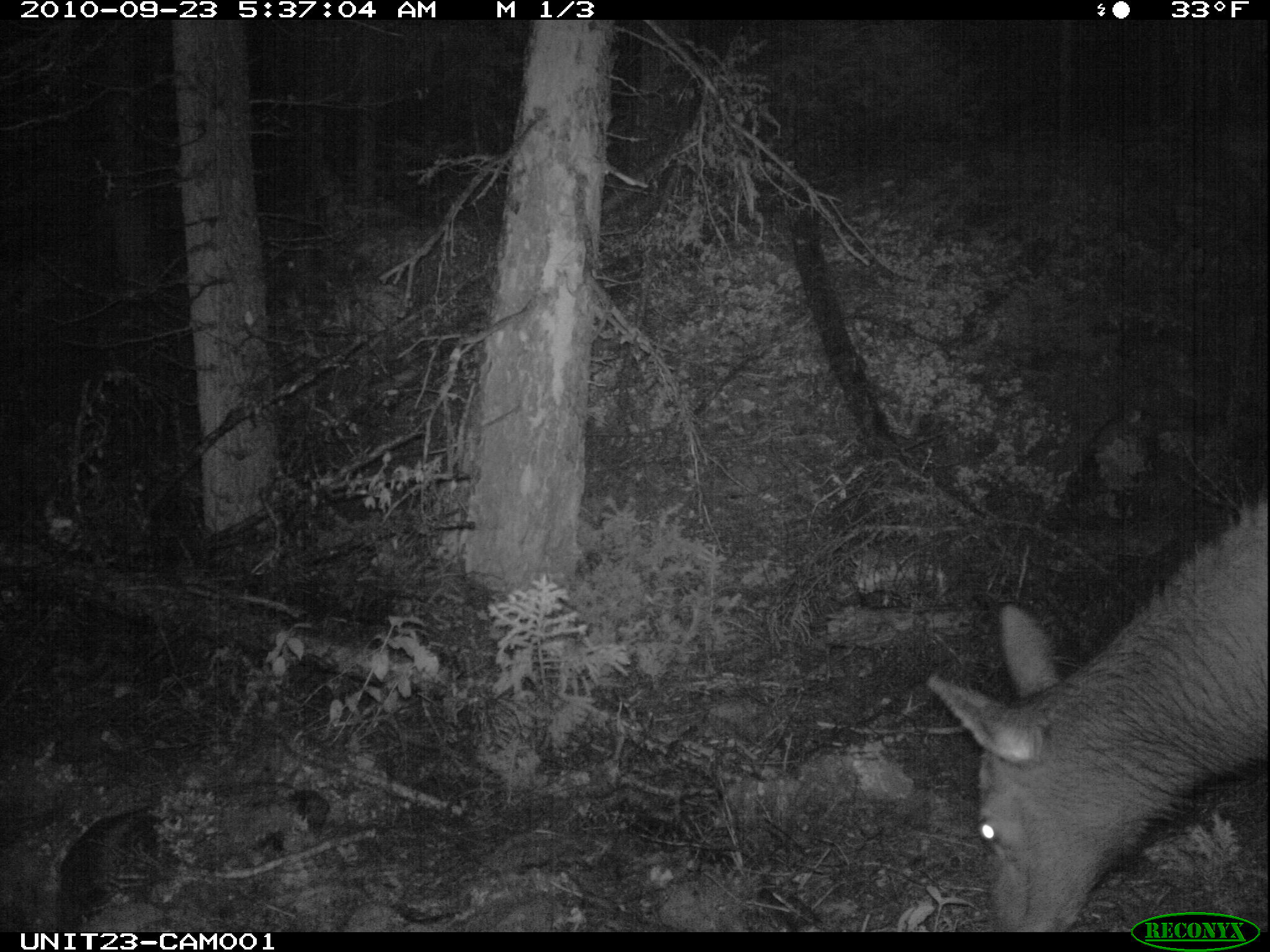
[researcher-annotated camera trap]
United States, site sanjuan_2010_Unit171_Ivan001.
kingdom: Animalia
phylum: Chordata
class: Mammalia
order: Artiodactyla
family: Cervidae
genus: Cervus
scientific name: Cervus elaphus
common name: red deer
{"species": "Cervus elaphus (red deer)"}